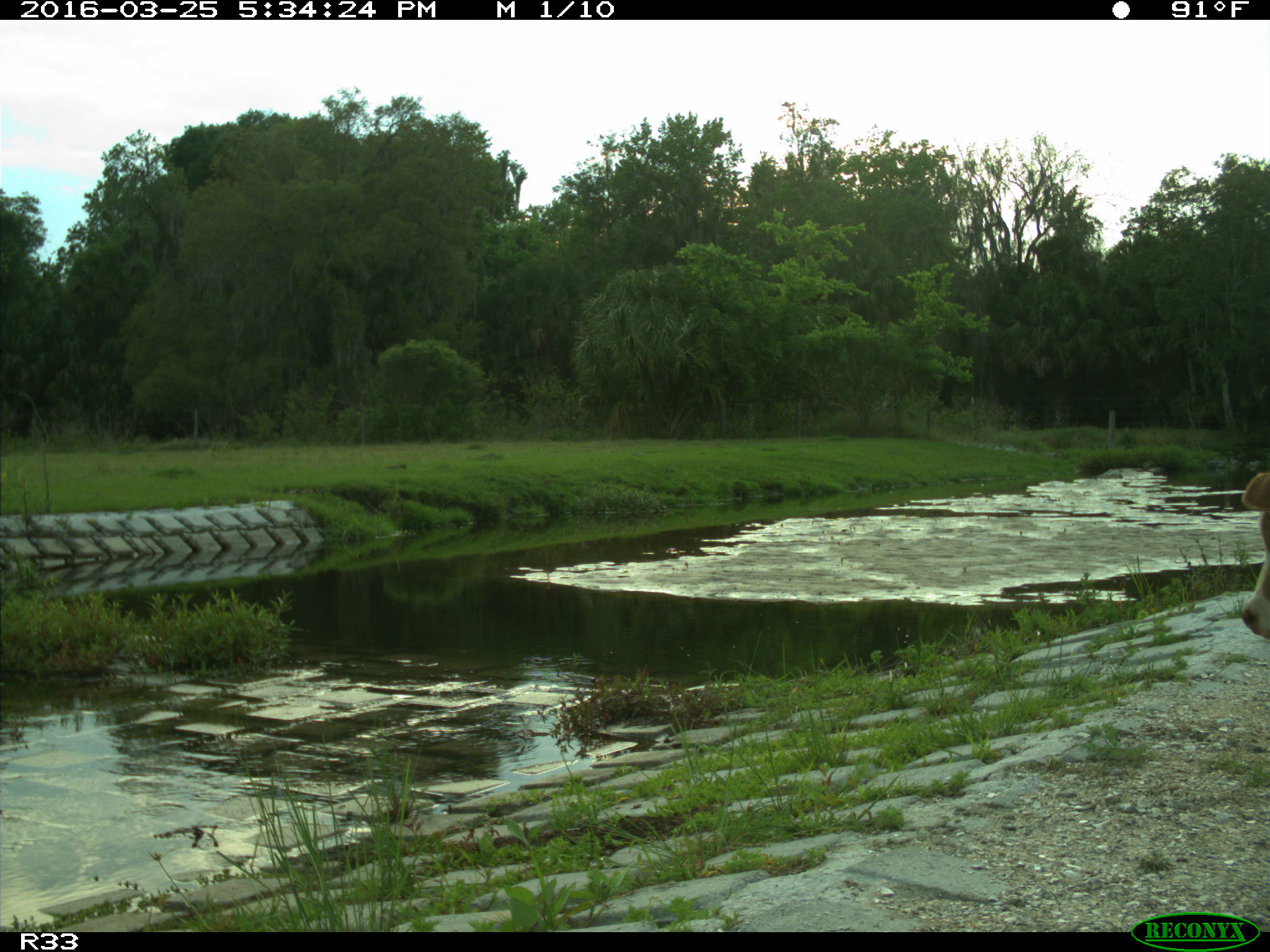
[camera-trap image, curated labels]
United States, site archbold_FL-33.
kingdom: Animalia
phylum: Chordata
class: Mammalia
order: Artiodactyla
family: Bovidae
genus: Bos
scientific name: Bos taurus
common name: domestic cow